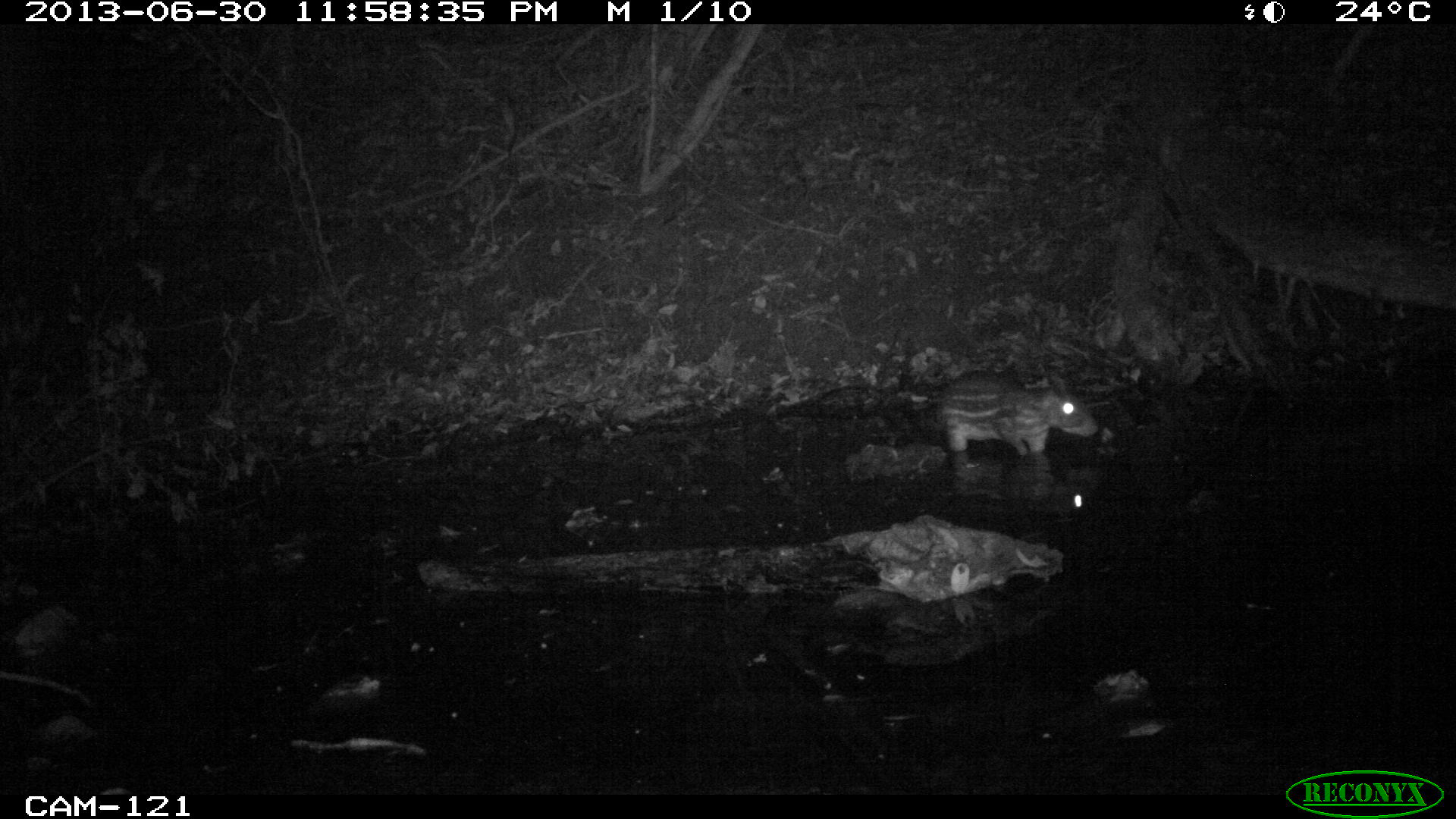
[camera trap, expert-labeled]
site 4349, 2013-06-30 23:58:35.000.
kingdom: Animalia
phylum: Chordata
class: Mammalia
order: Rodentia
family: Cuniculidae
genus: Cuniculus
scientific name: Cuniculus paca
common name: lowland paca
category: agouti paca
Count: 1.